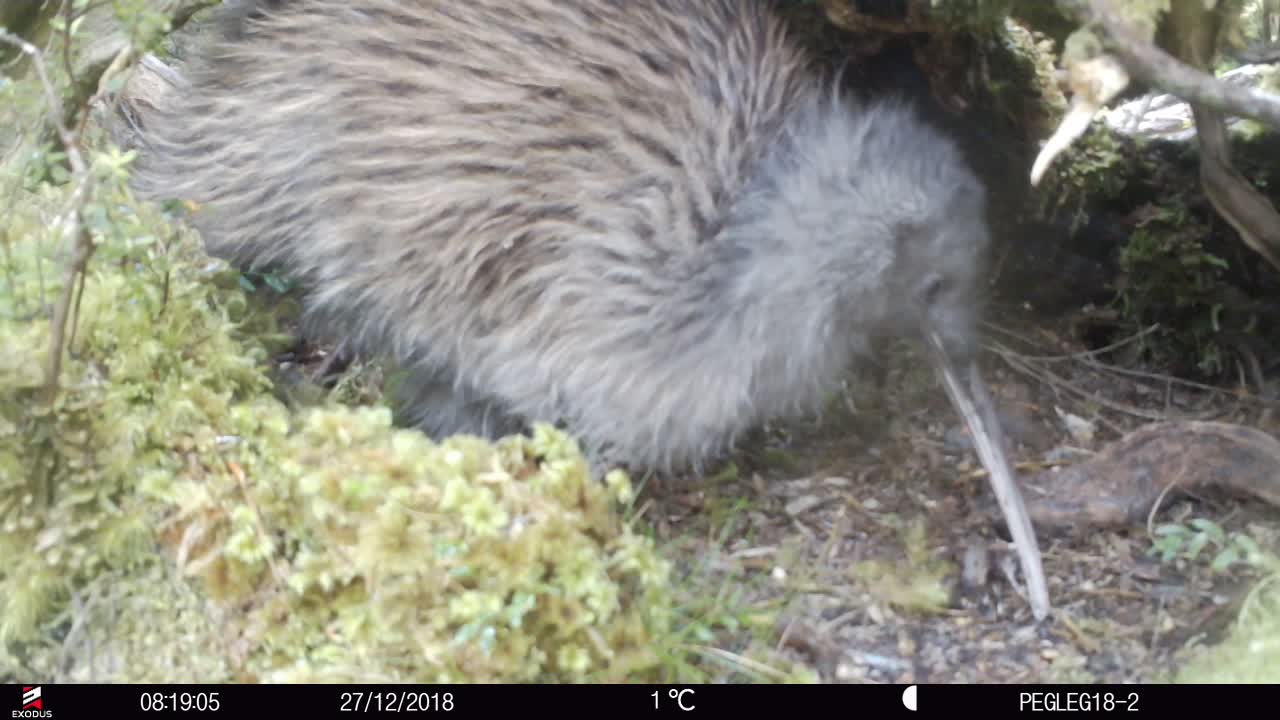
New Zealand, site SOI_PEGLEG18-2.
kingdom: Animalia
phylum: Chordata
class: Aves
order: Apterygiformes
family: Apterygidae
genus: Apteryx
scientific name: Apteryx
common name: kiwi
Kiwi (Apteryx).